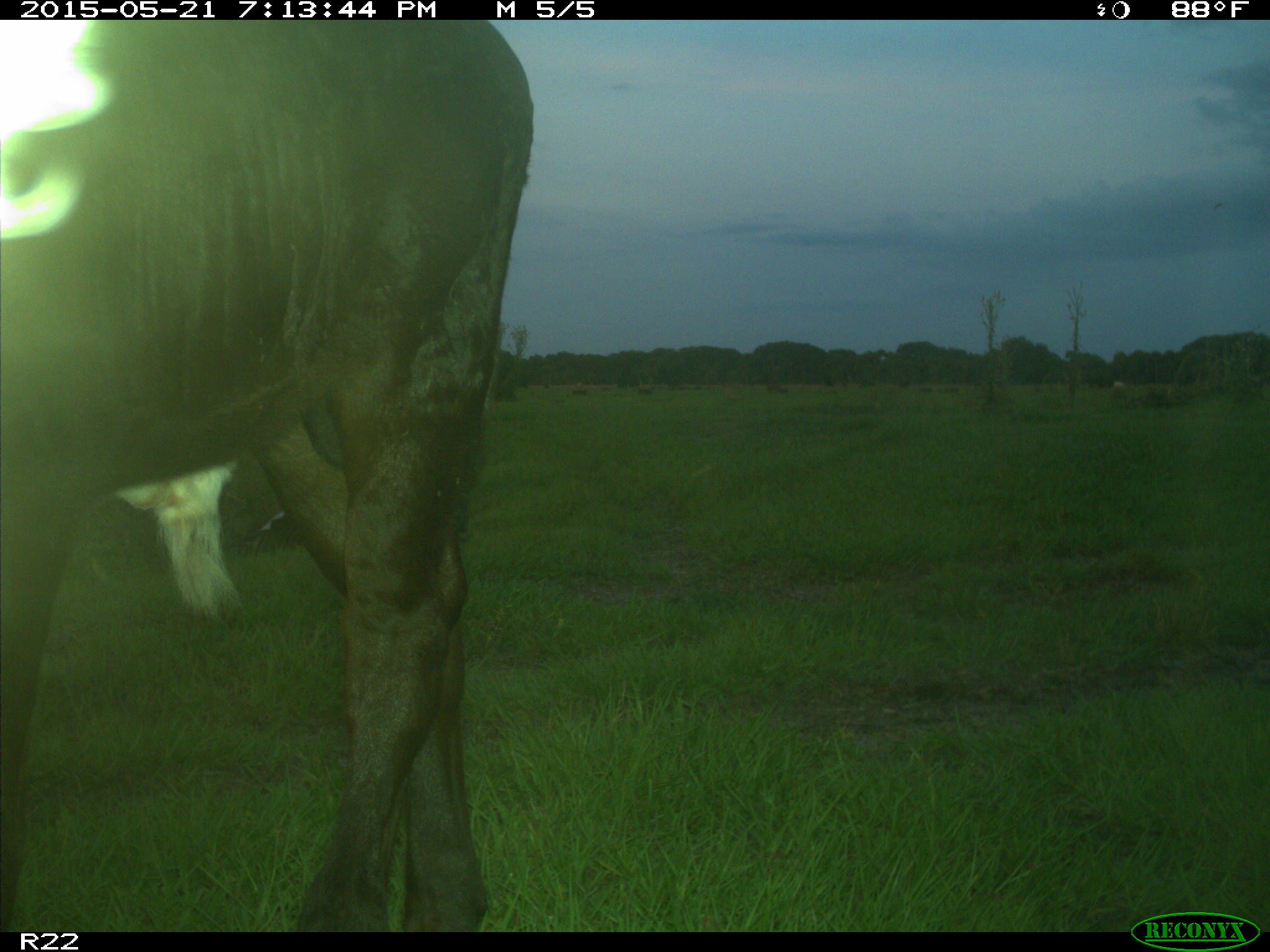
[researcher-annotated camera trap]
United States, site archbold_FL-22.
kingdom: Animalia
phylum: Chordata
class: Mammalia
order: Artiodactyla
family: Bovidae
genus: Bos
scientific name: Bos taurus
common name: domestic cow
Bos taurus (domestic cow).